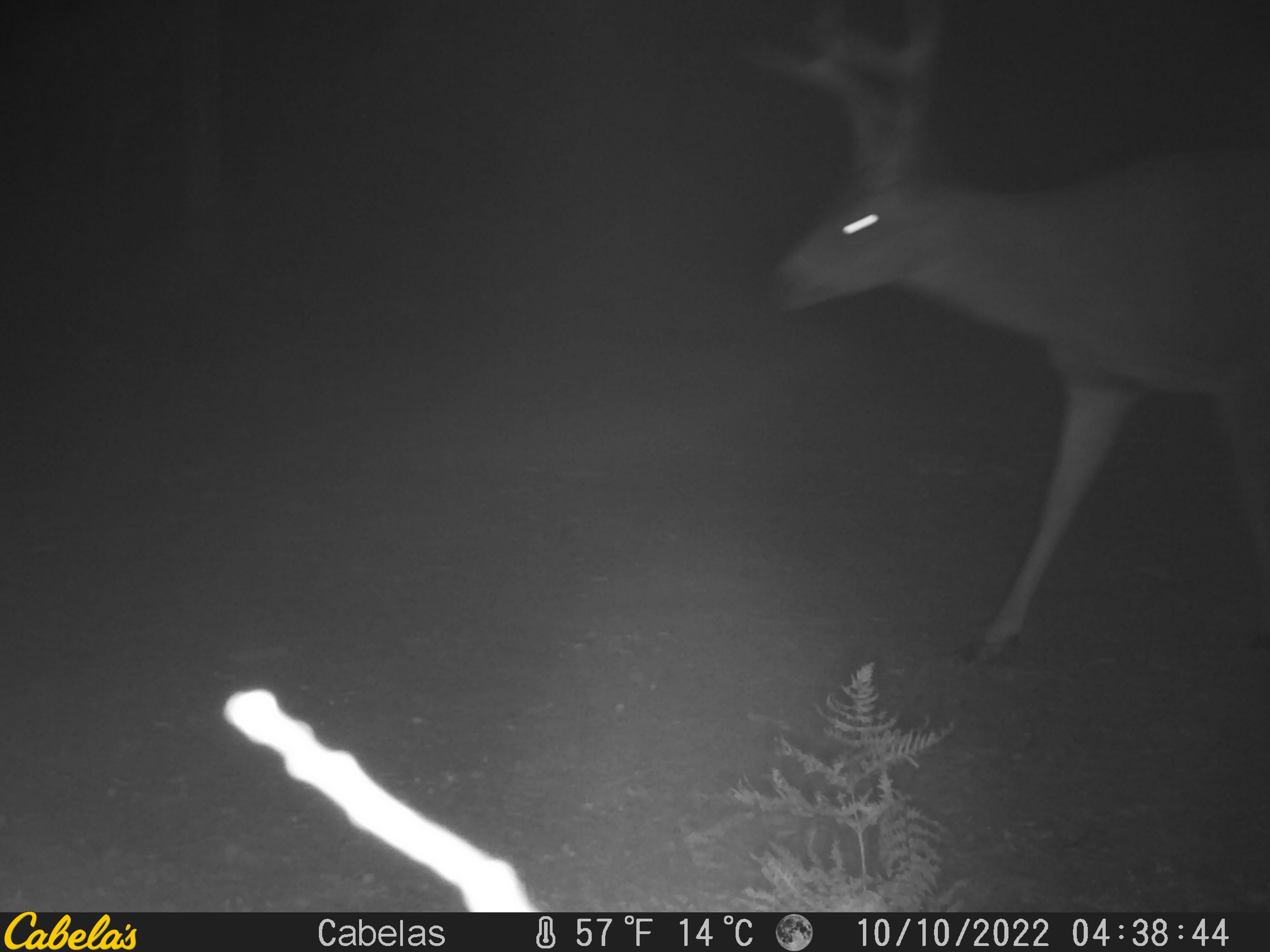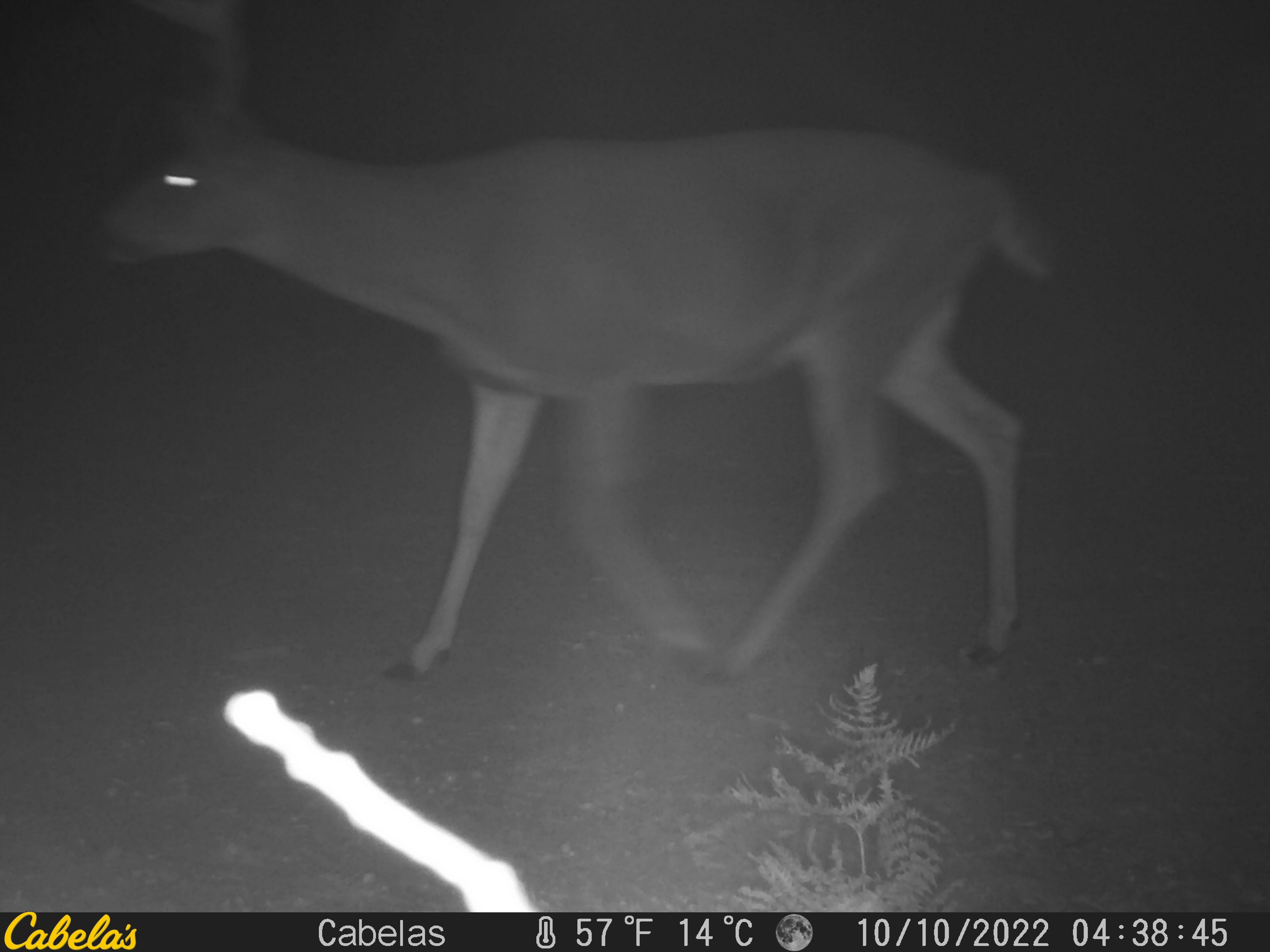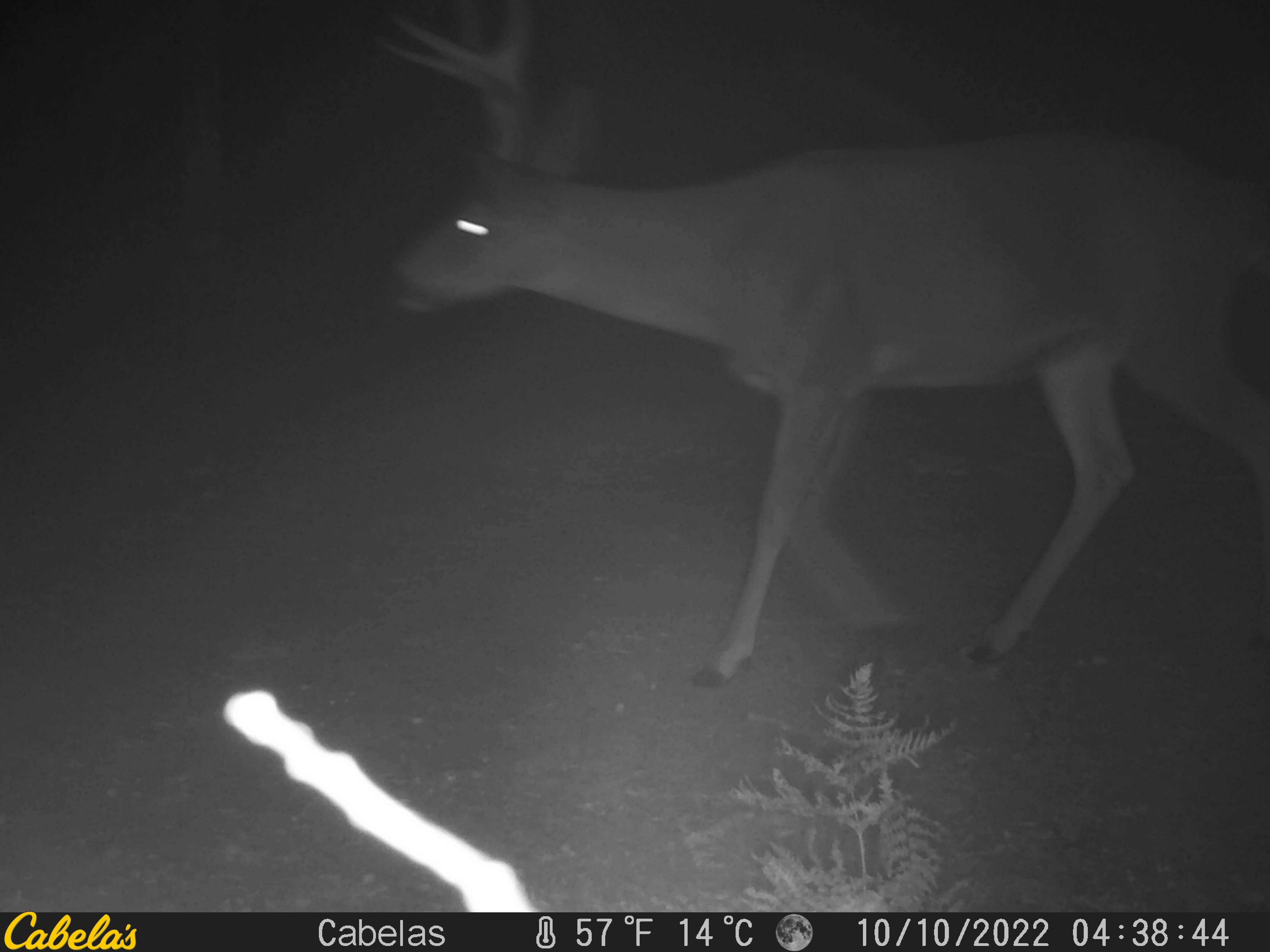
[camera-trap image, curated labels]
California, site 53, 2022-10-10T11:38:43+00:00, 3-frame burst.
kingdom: Animalia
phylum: Chordata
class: Mammalia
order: Artiodactyla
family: Cervidae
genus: Odocoileus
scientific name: Odocoileus hemionus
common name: mule deer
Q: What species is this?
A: Mule deer (Odocoileus hemionus).